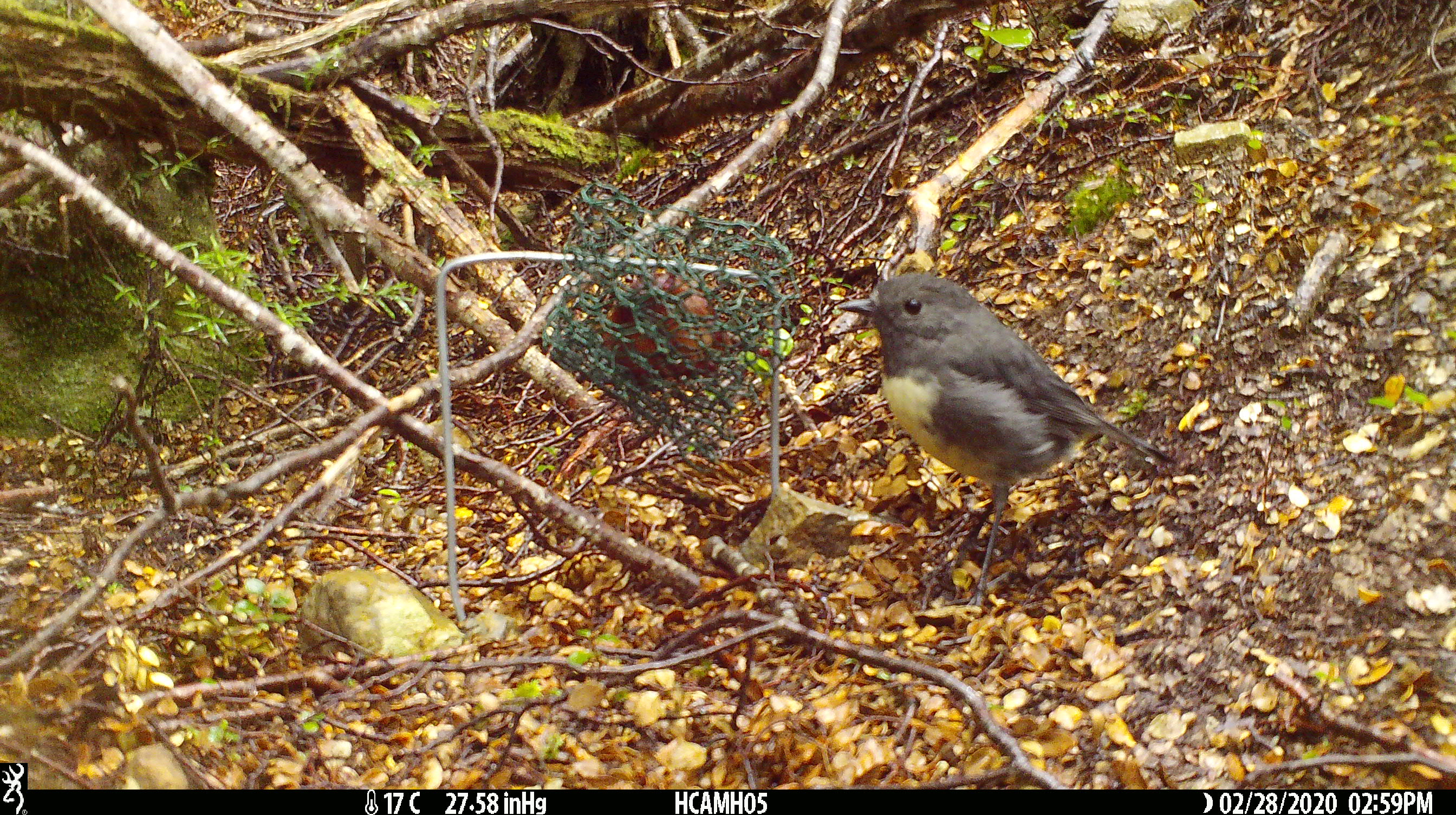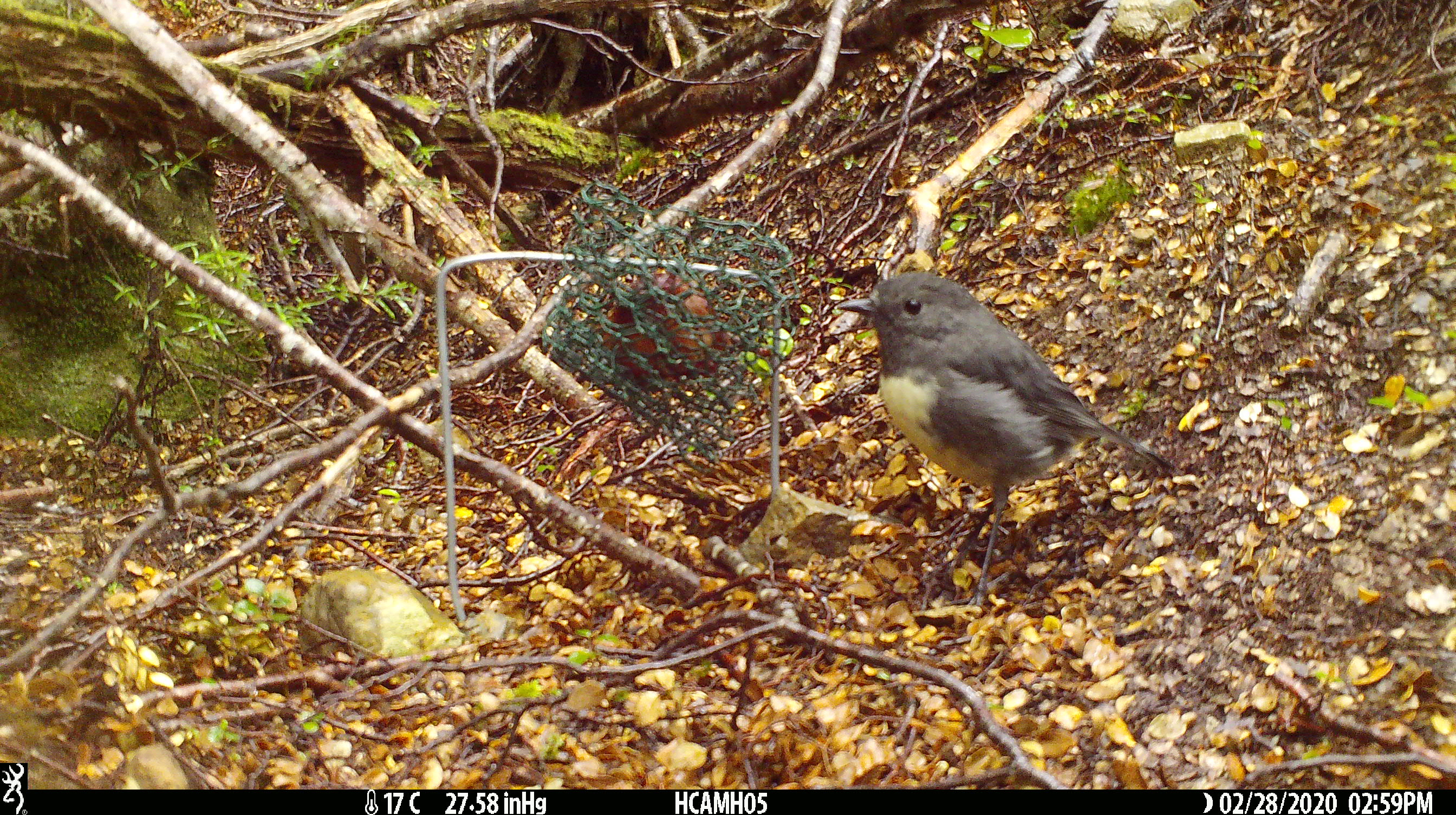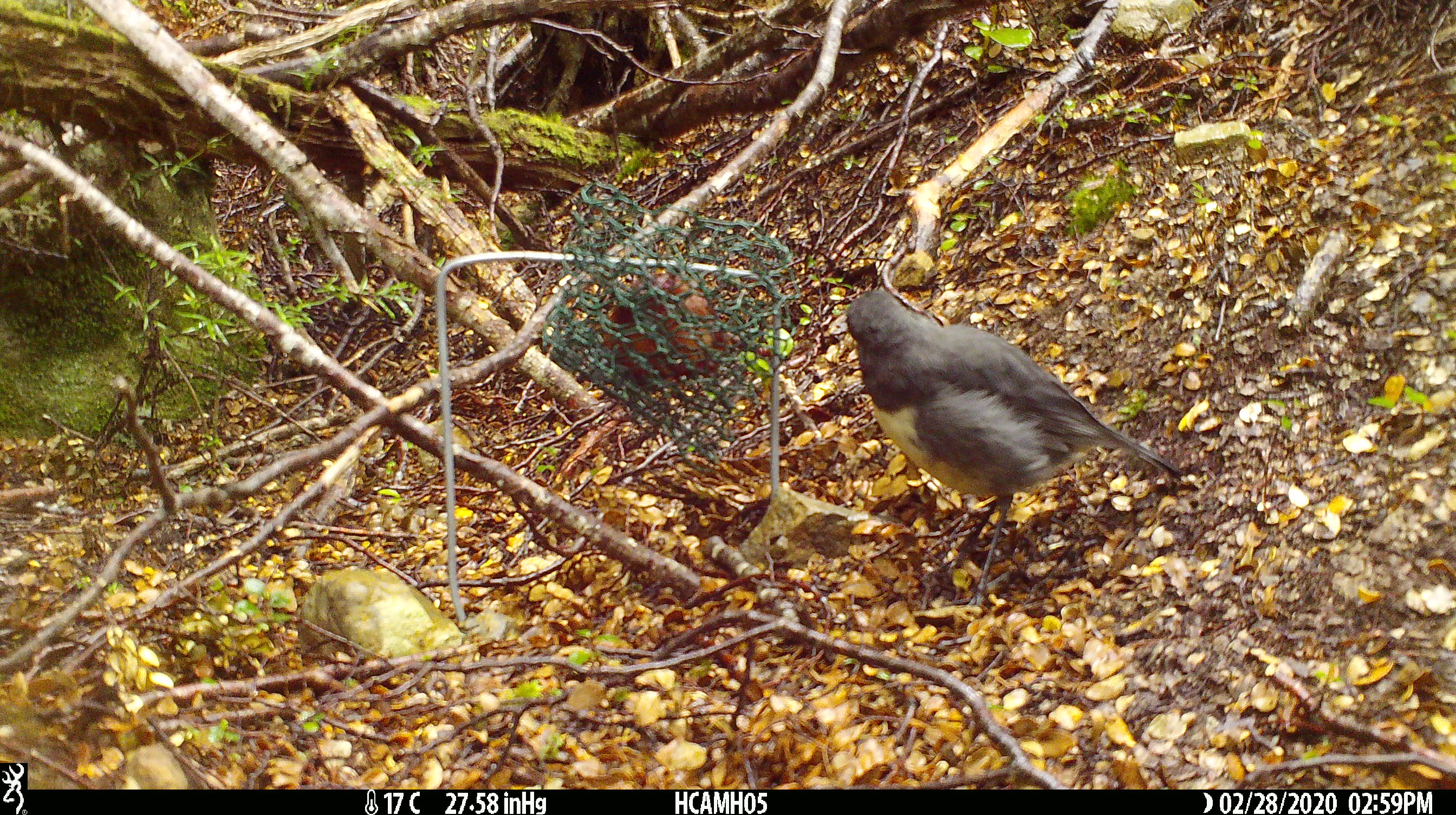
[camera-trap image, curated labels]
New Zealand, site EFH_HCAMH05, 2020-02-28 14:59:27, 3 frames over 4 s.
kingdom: Animalia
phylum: Chordata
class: Aves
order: Passeriformes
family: Petroicidae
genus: Petroica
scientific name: Petroica australis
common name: new zealand robin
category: robin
Robin (new zealand robin) (Petroica australis).